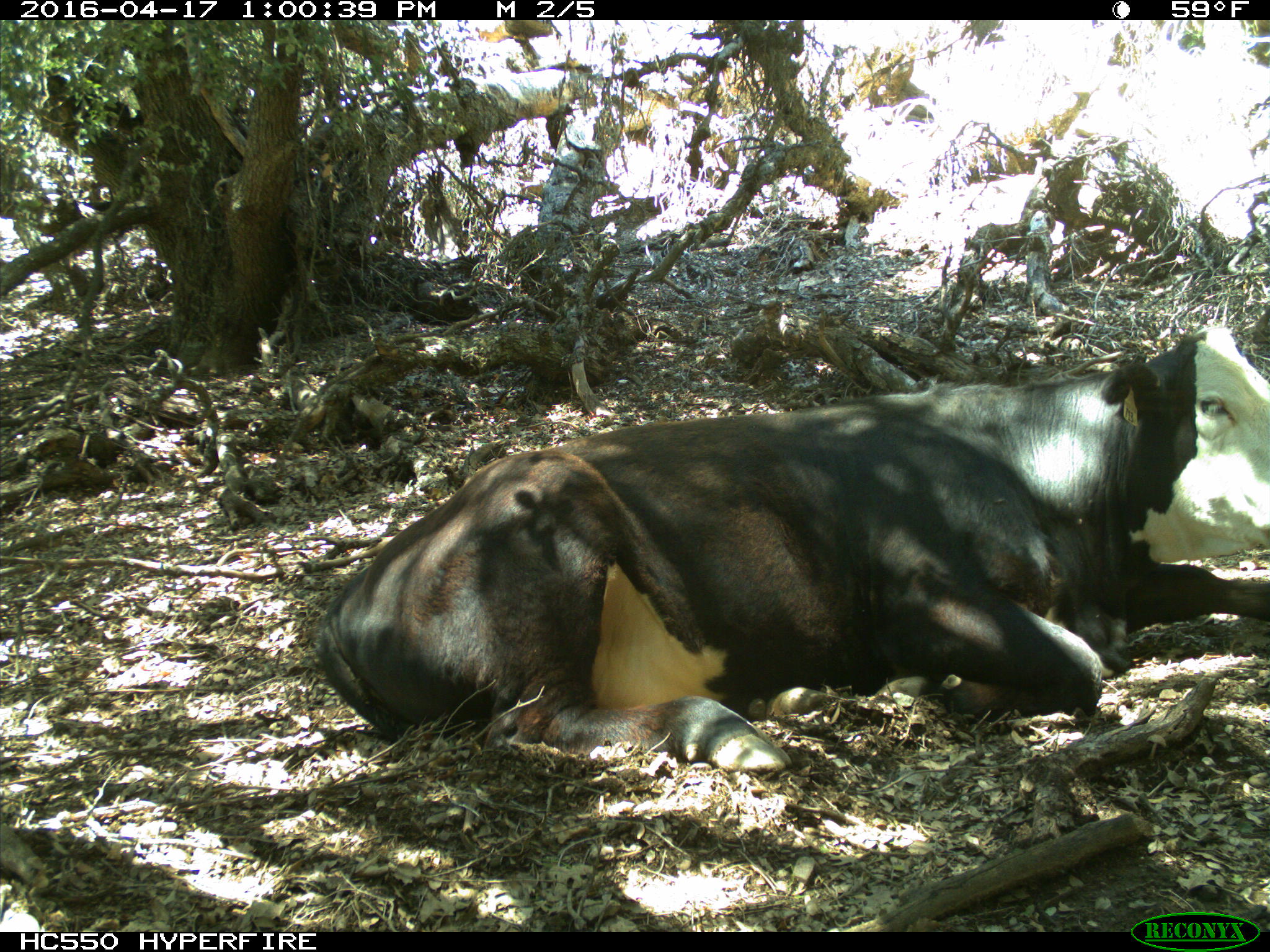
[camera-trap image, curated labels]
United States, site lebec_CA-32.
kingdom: Animalia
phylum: Chordata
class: Mammalia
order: Artiodactyla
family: Bovidae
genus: Bos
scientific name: Bos taurus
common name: domestic cow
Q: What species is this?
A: Bos taurus (domestic cow).